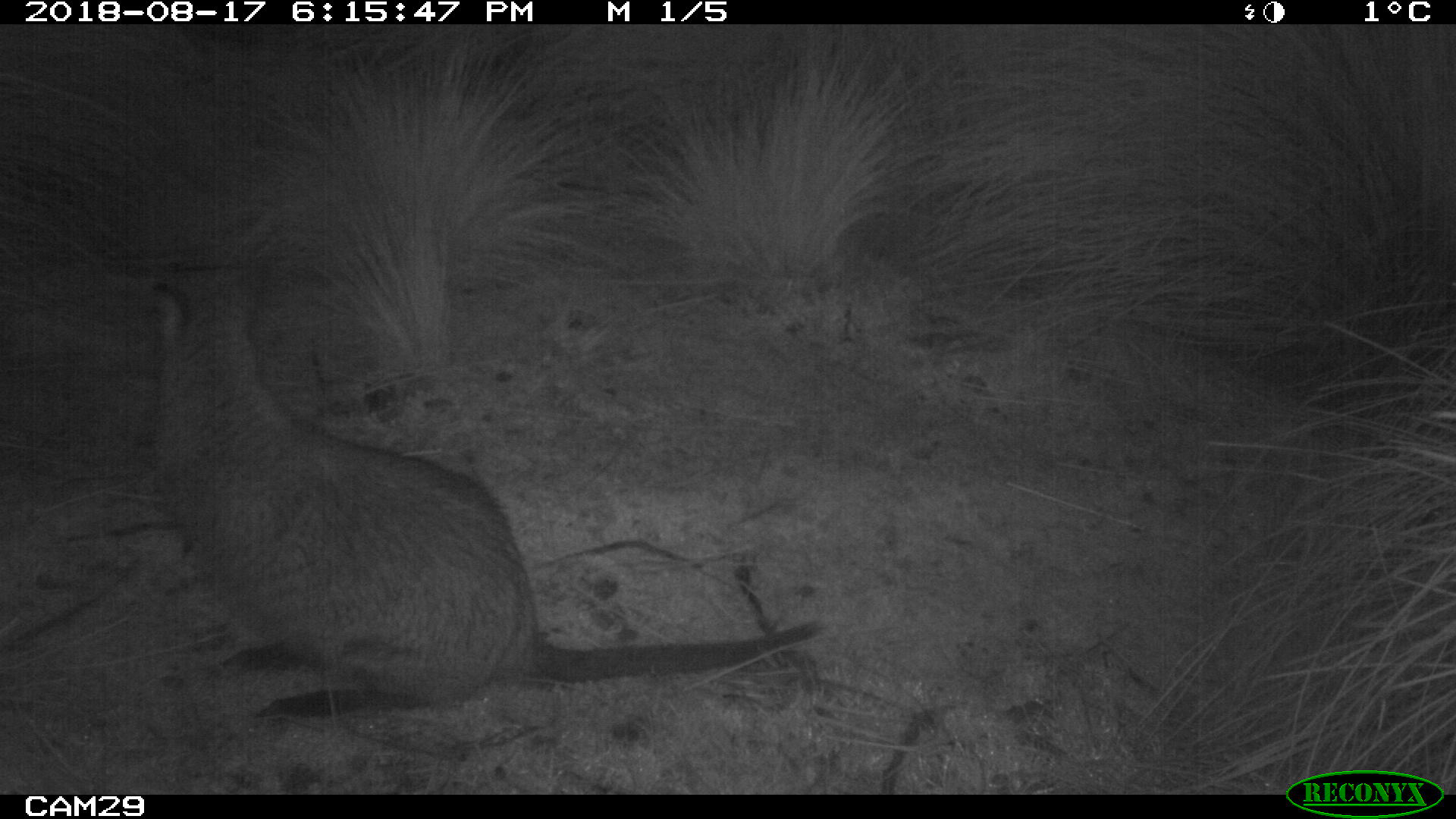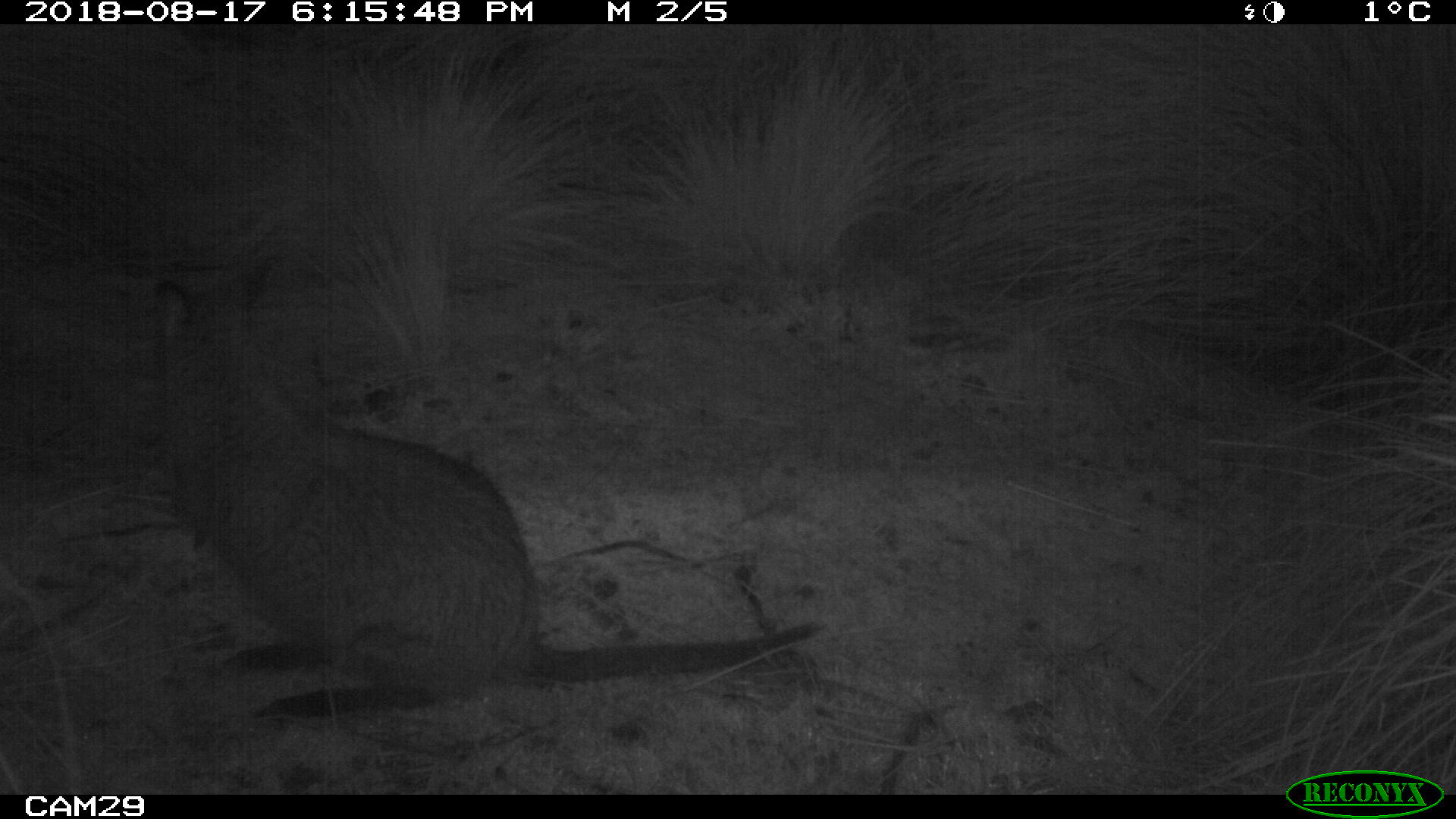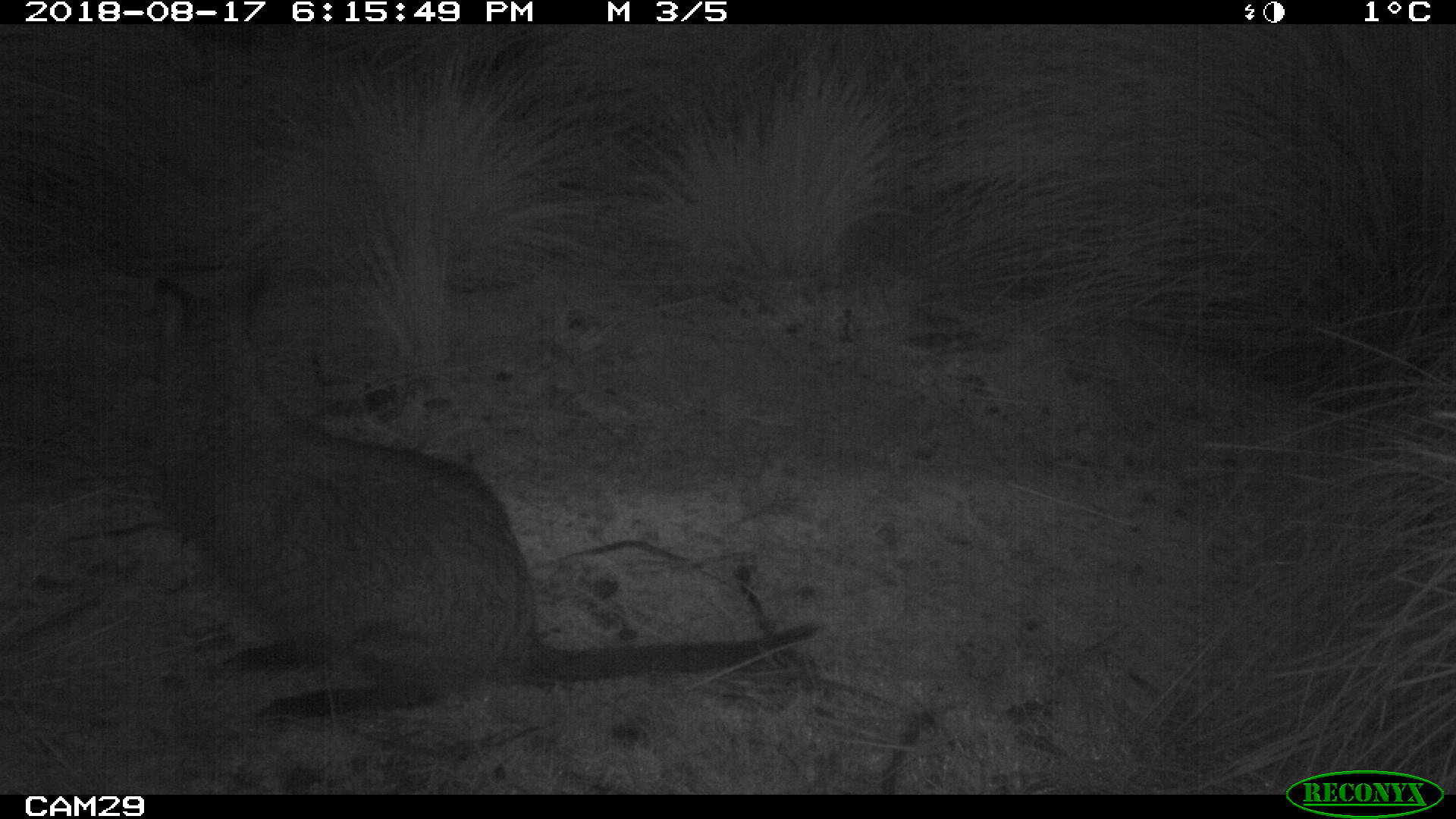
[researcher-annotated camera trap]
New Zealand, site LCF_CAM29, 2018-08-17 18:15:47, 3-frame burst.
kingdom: Animalia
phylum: Chordata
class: Mammalia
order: Diprotodontia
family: Macropodidae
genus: Notamacropus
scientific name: Notamacropus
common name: wallaby